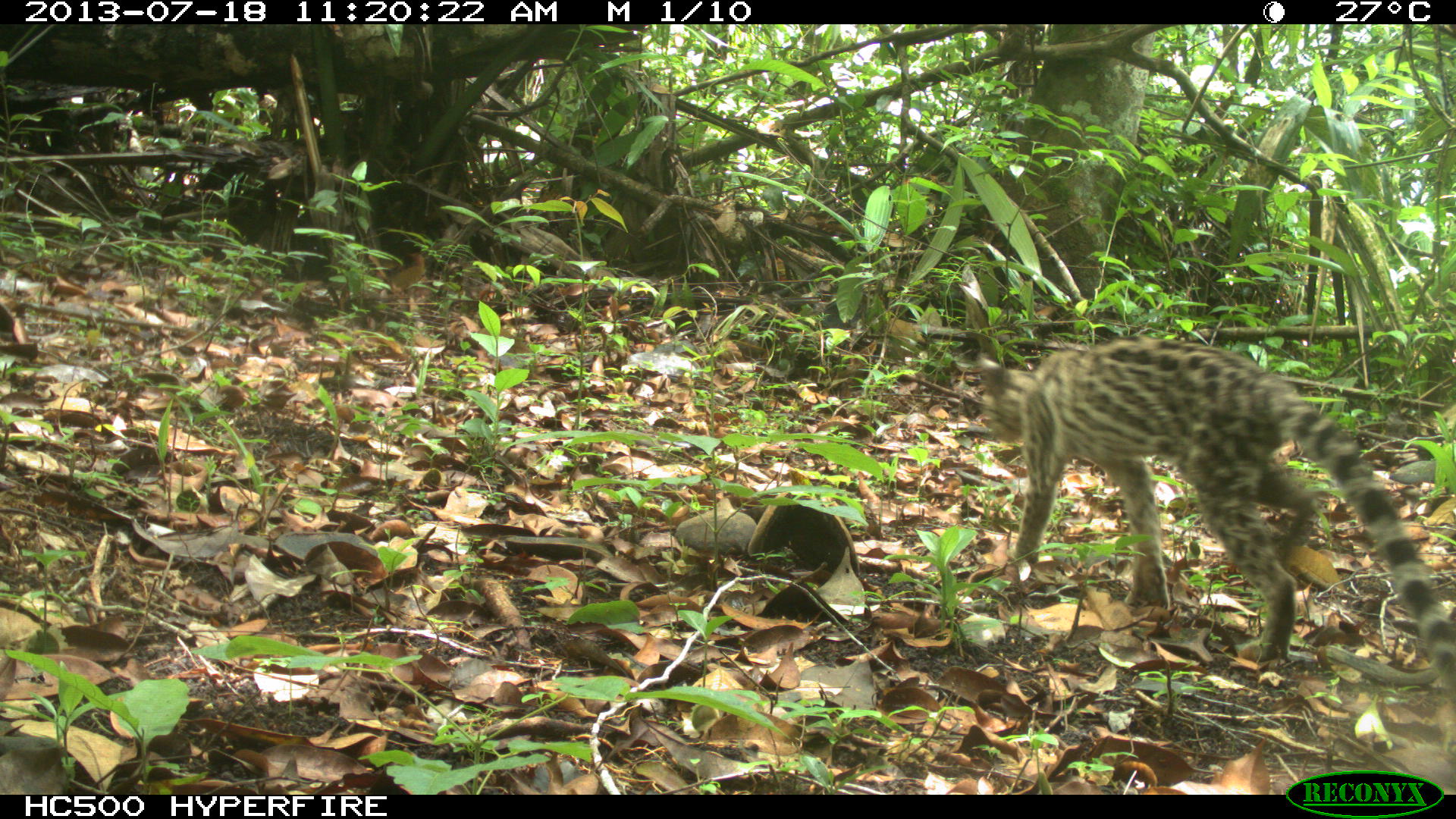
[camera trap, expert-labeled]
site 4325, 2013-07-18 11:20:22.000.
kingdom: Animalia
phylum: Chordata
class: Mammalia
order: Carnivora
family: Felidae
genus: Leopardus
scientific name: Leopardus wiedii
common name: margay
Leopardus wiedii (margay), count 1, sex female.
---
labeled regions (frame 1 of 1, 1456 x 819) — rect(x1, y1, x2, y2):
leopardus wiedii: rect(979, 334, 1455, 700)